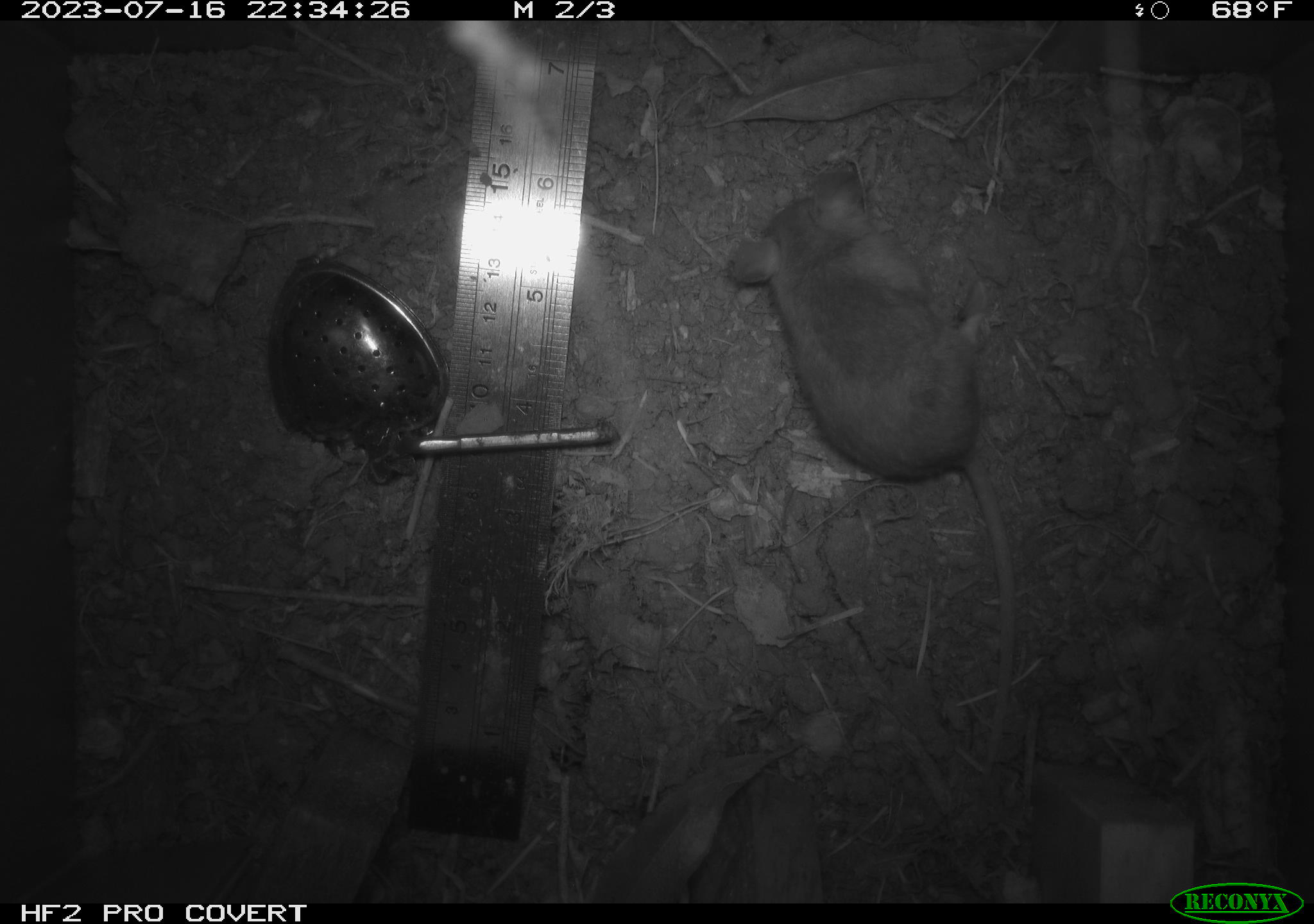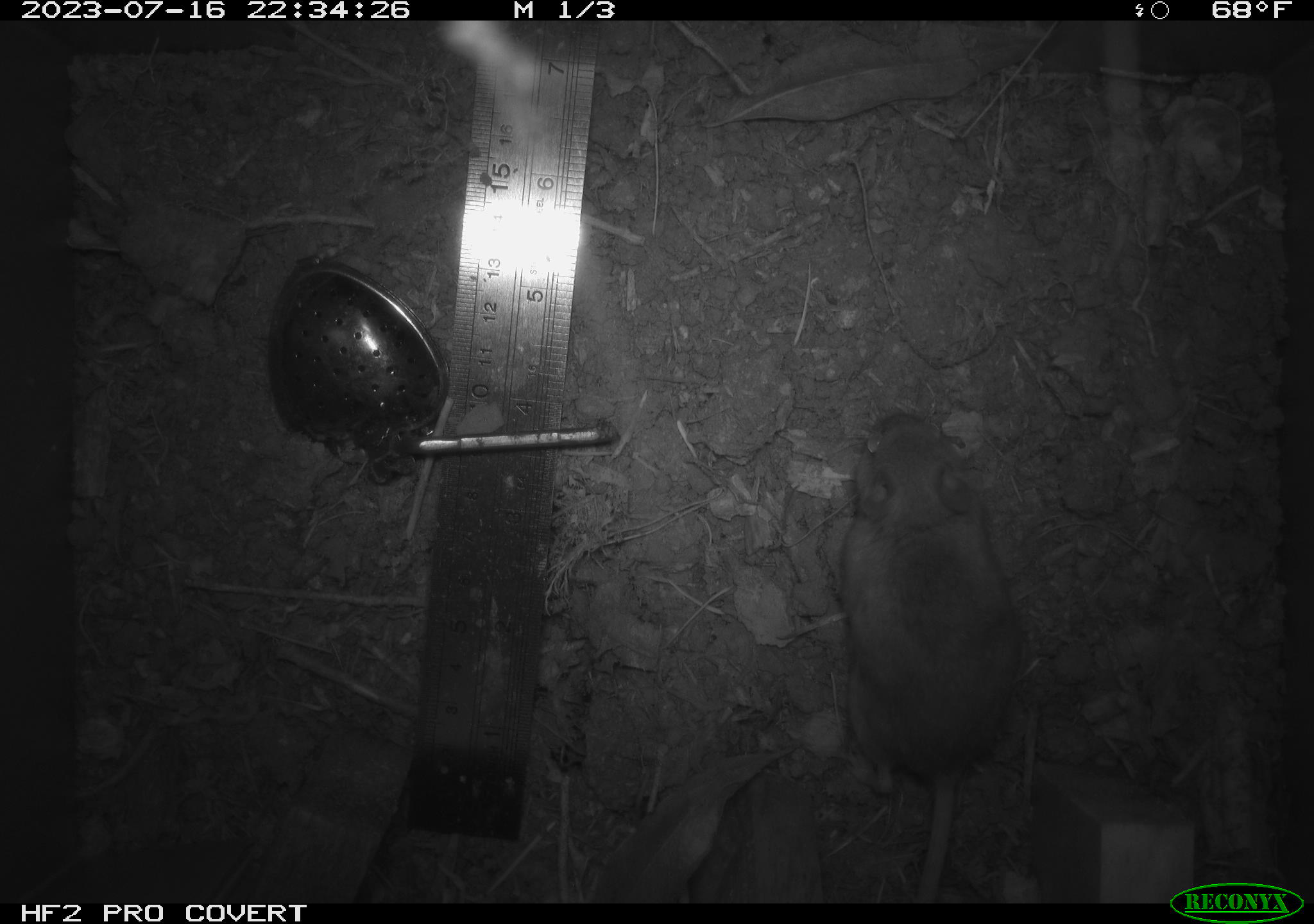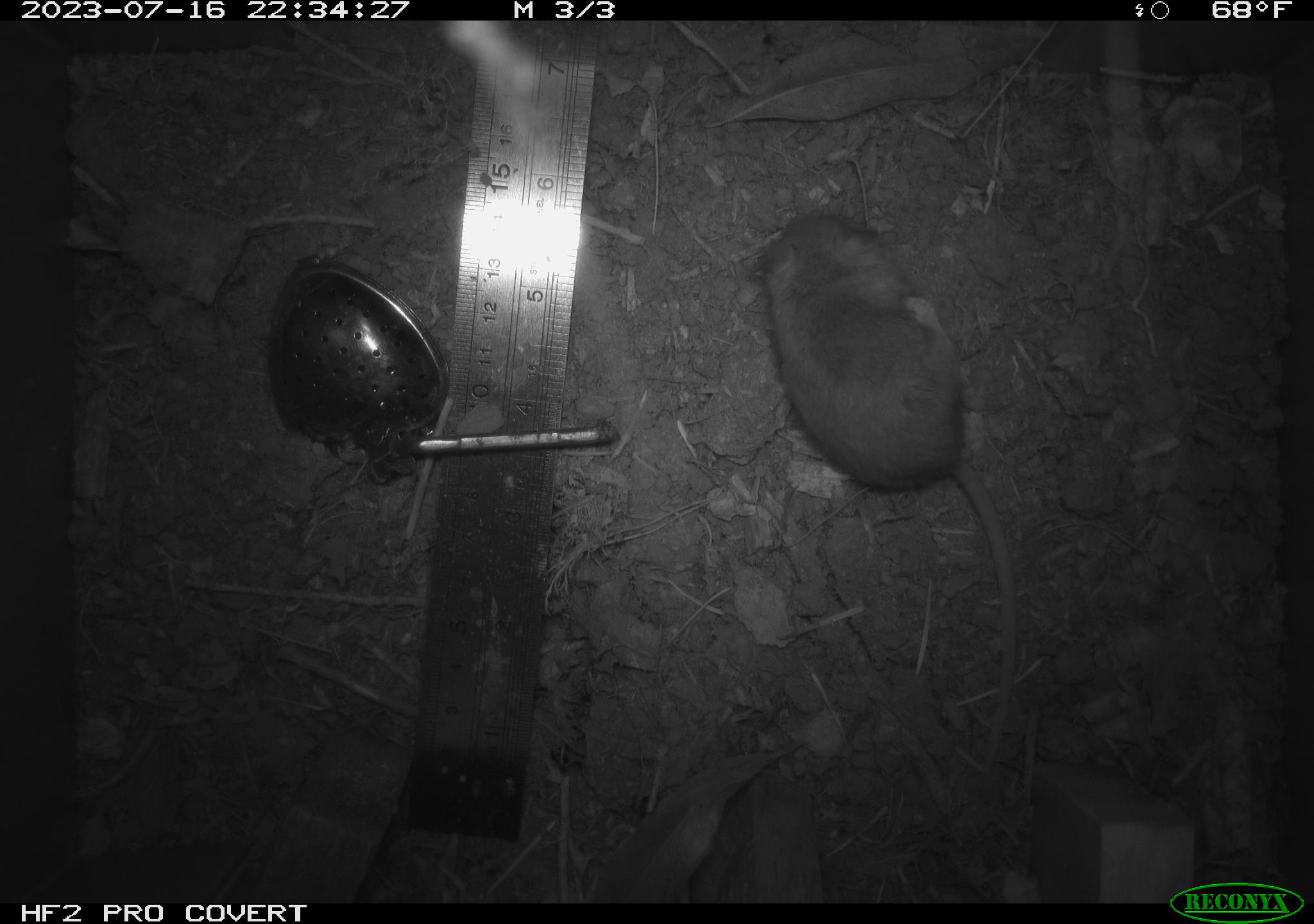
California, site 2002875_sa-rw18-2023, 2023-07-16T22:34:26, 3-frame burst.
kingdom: Animalia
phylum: Chordata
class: Mammalia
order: Rodentia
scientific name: Rodentia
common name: mouse species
Mouse species (Rodentia).